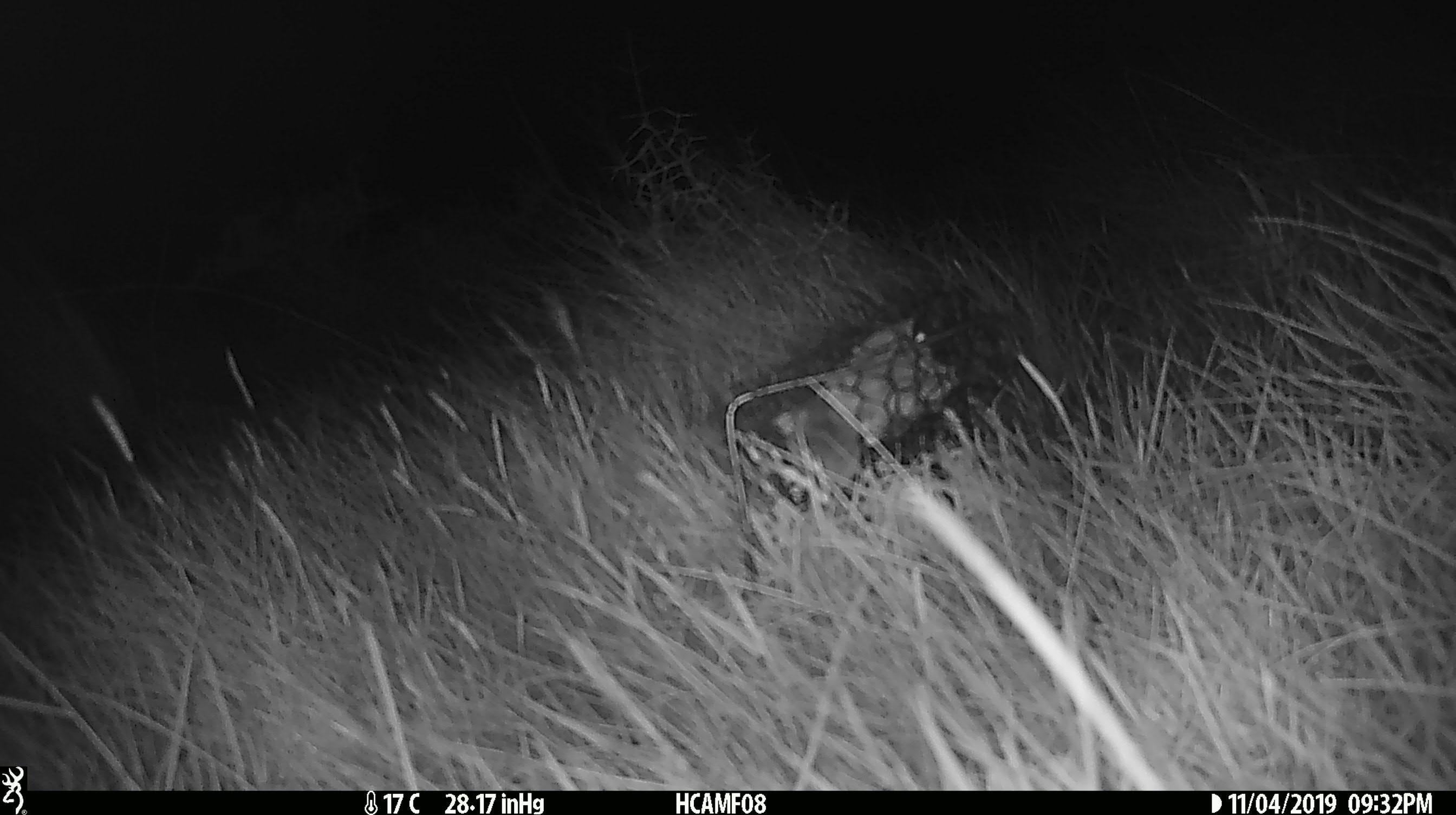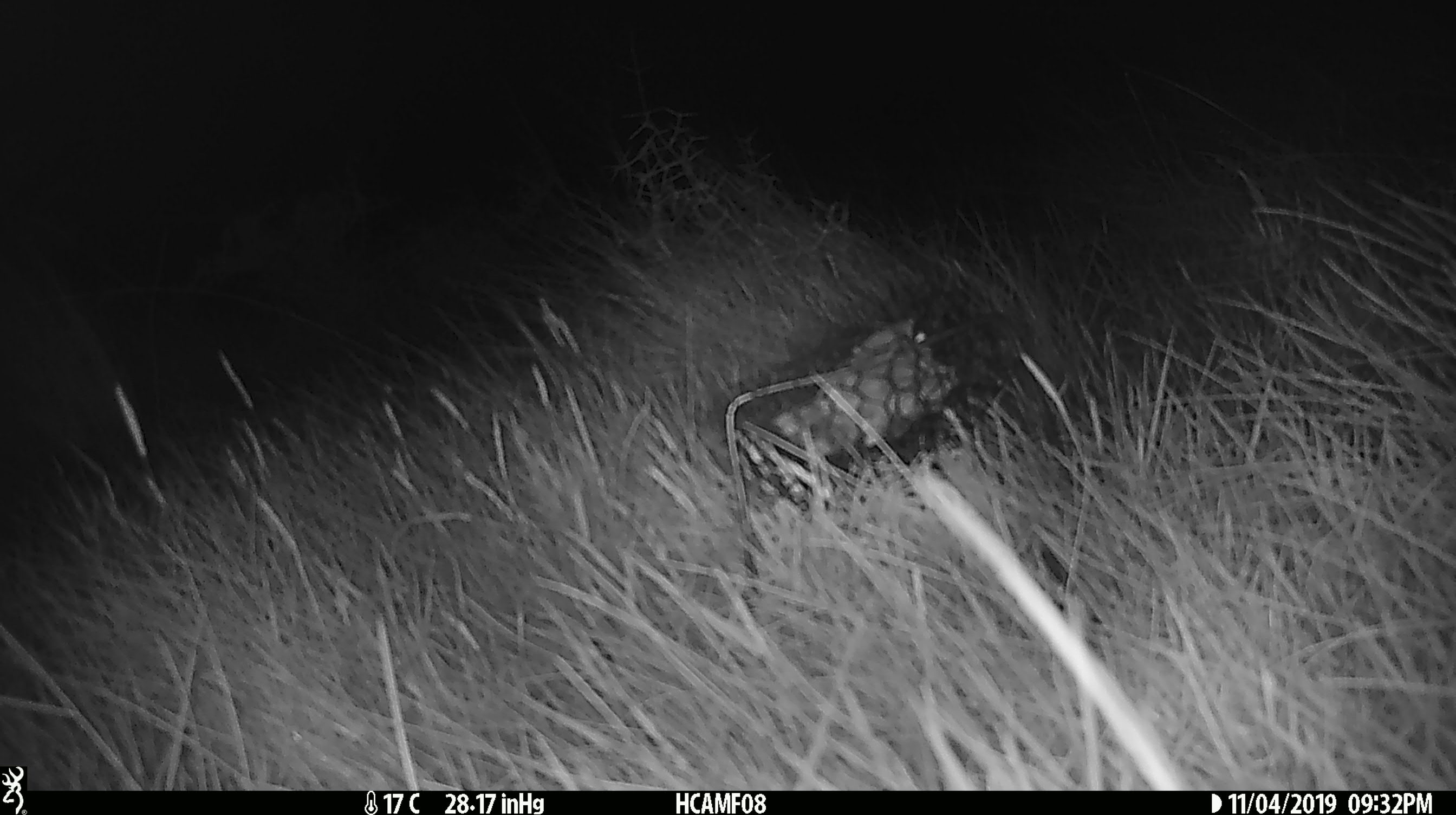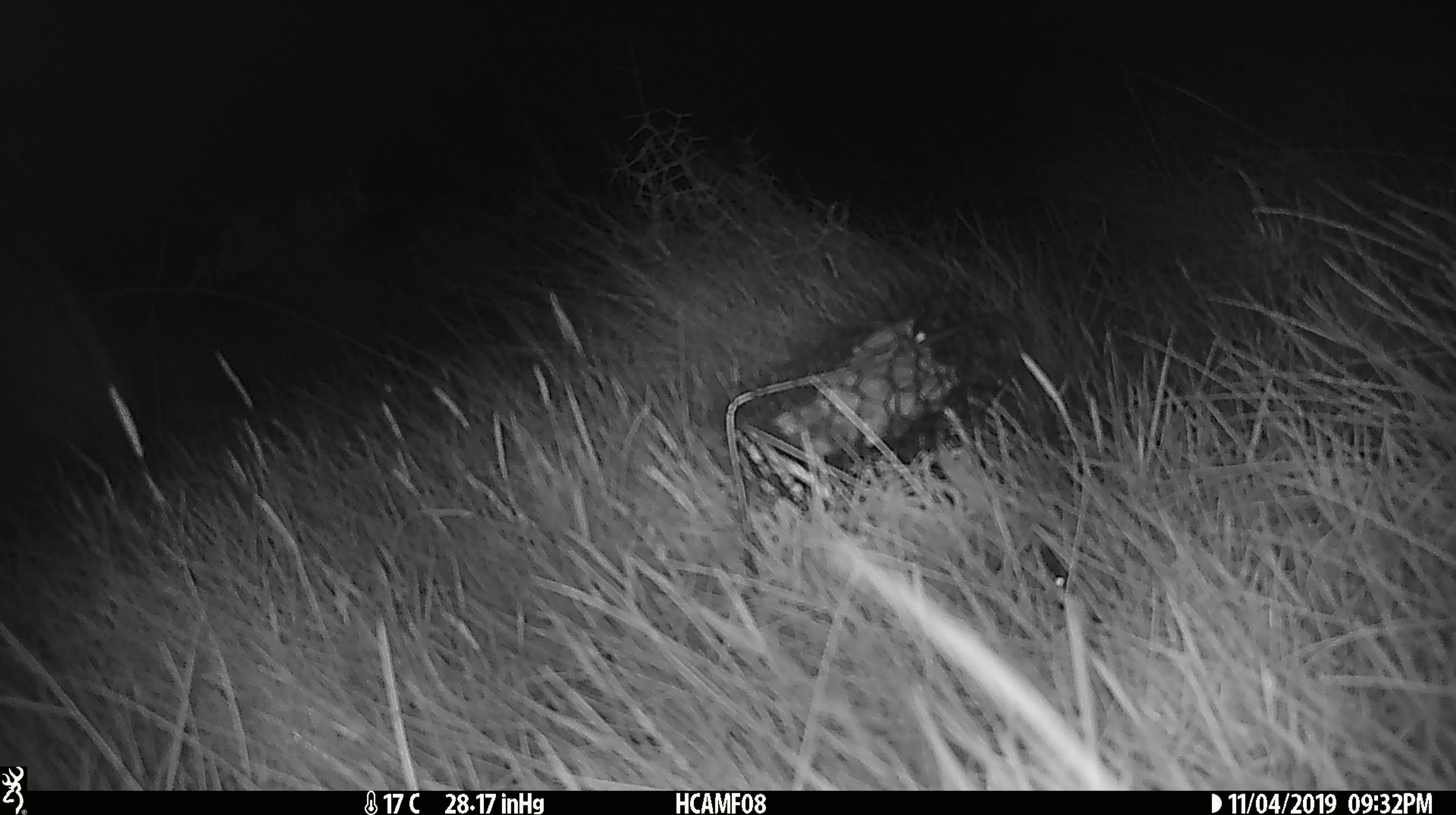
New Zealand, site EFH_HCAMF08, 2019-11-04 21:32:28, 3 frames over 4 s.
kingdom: Animalia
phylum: Chordata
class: Mammalia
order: Rodentia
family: Muridae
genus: Mus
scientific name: Mus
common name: mouse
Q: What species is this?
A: Mouse (Mus).